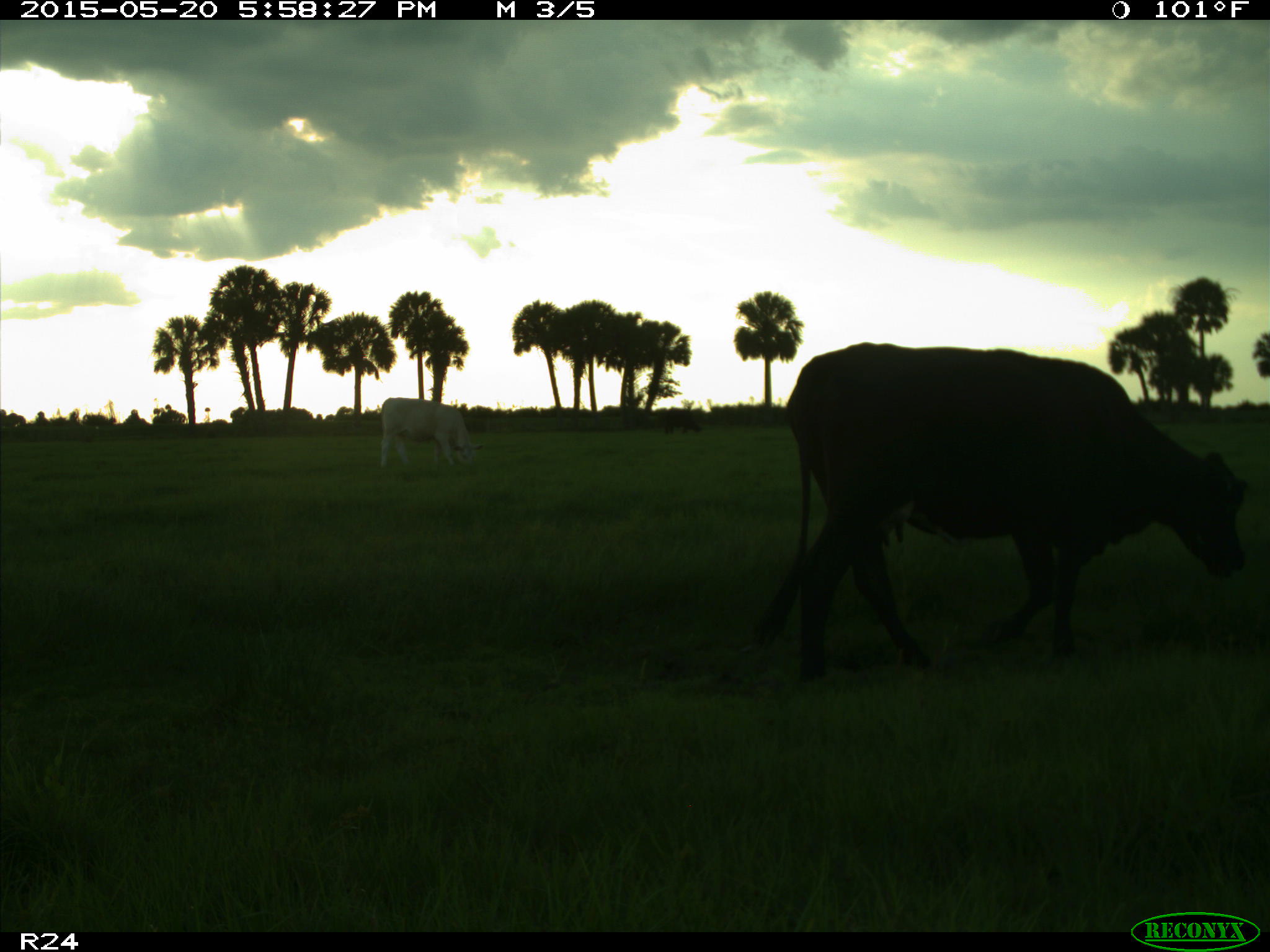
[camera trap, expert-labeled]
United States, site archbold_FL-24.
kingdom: Animalia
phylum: Chordata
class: Mammalia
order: Artiodactyla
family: Bovidae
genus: Bos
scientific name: Bos taurus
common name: domestic cow